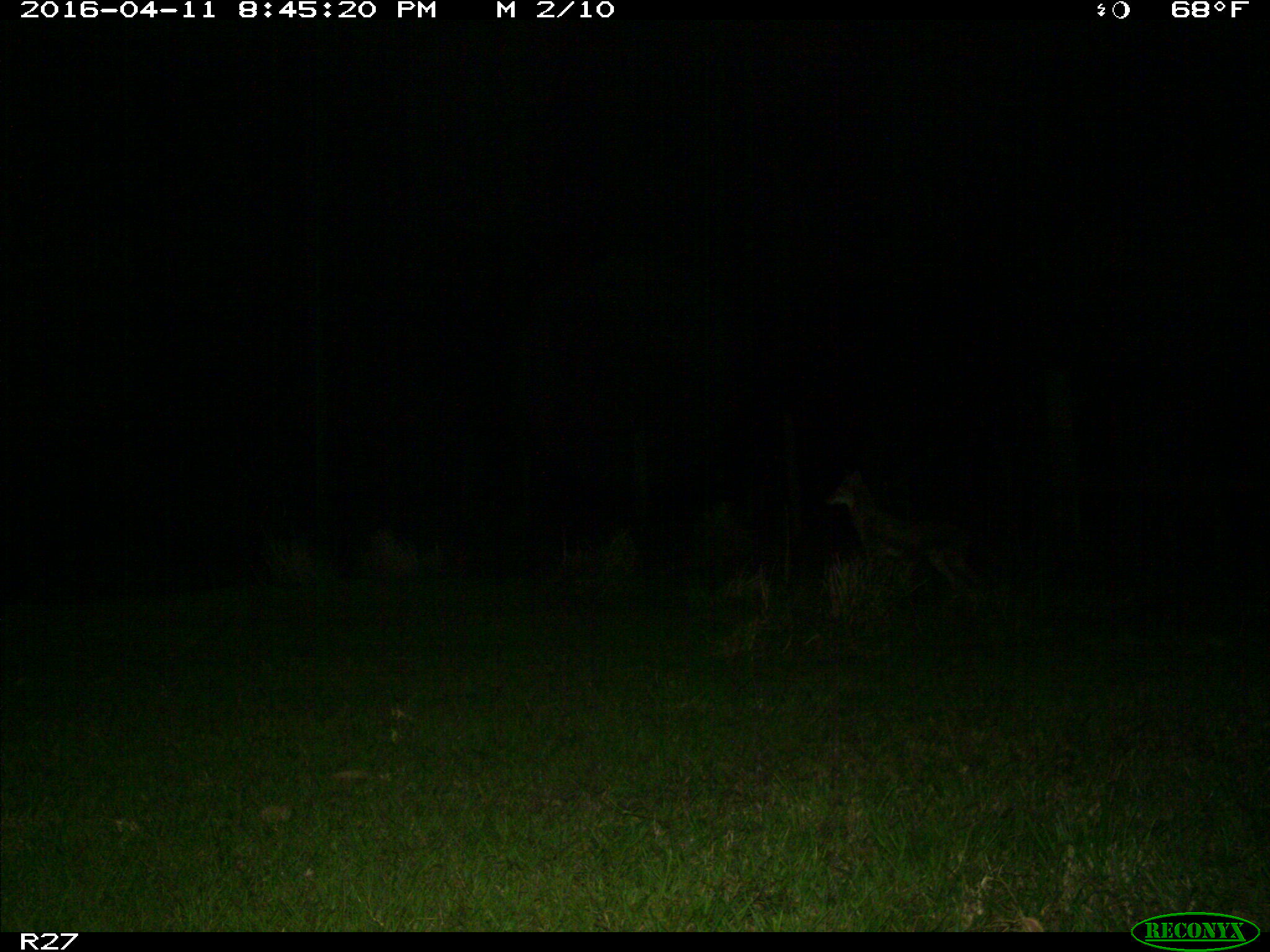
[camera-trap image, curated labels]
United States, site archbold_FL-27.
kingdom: Animalia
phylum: Chordata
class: Mammalia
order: Carnivora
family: Canidae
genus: Canis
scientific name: Canis latrans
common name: coyote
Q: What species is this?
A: Canis latrans (coyote).